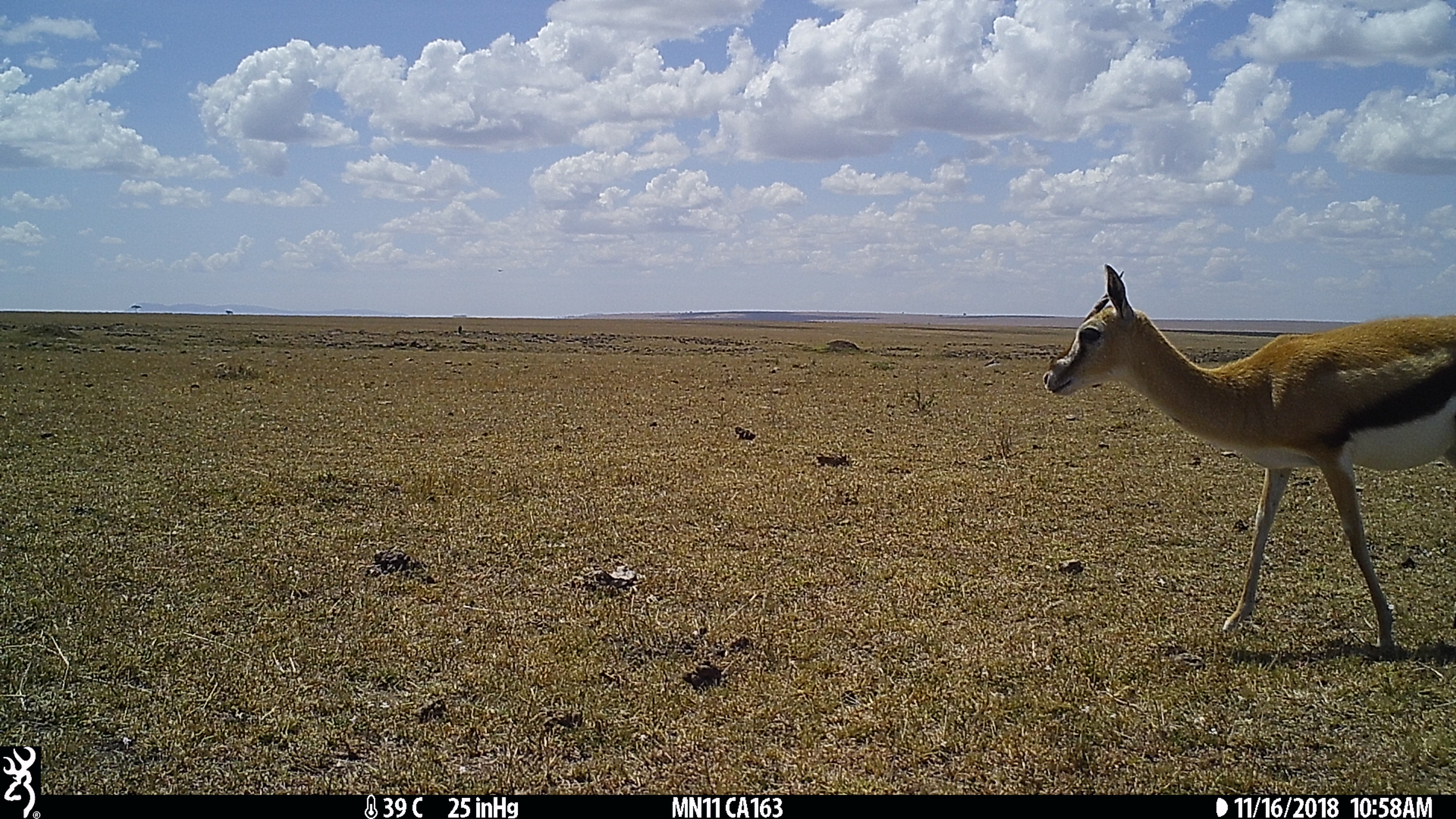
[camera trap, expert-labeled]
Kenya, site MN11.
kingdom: Animalia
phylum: Chordata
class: Mammalia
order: Artiodactyla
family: Bovidae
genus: Eudorcas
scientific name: Eudorcas thomsonii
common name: thomon's gazelle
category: gazelle thomsons